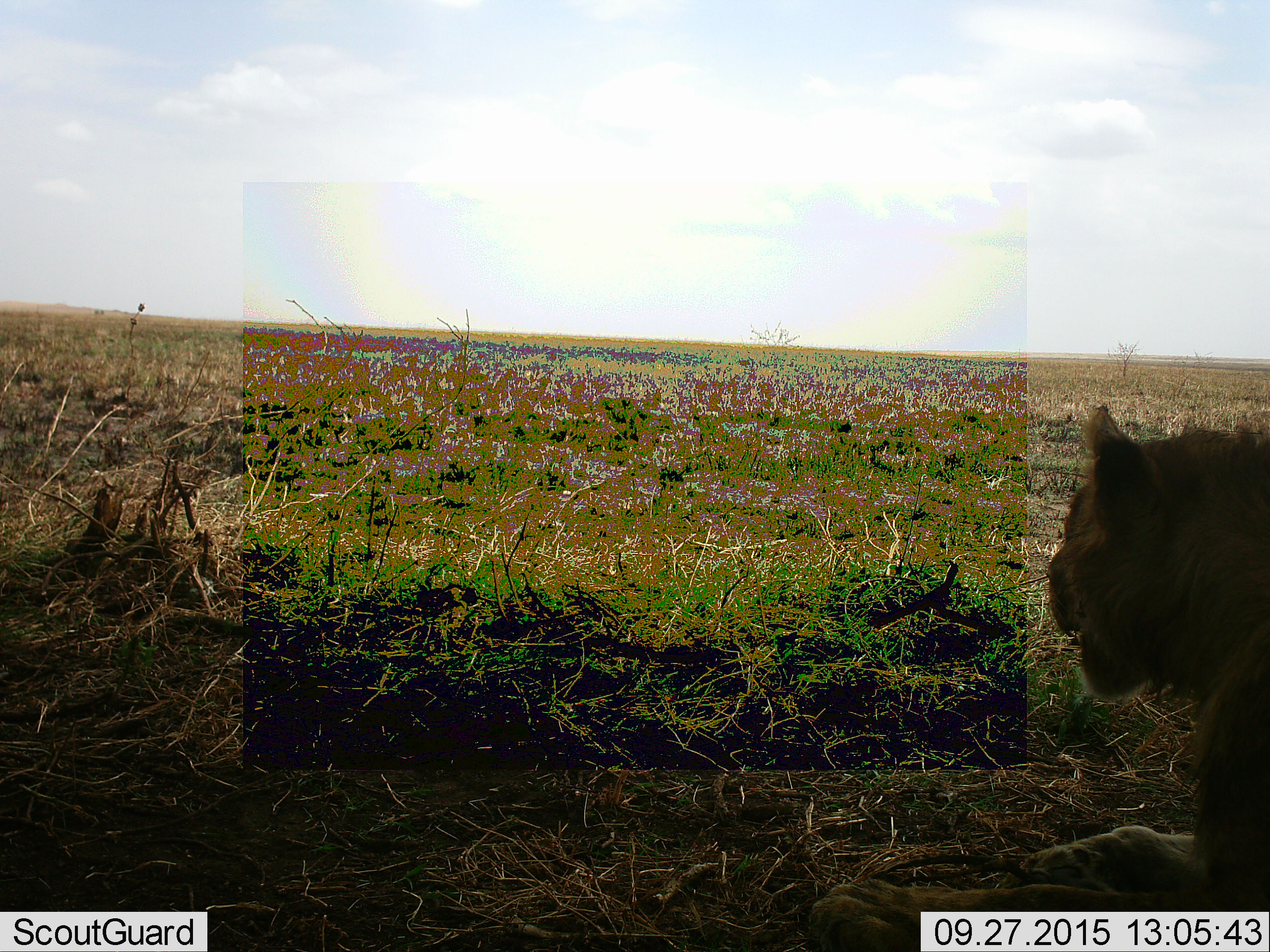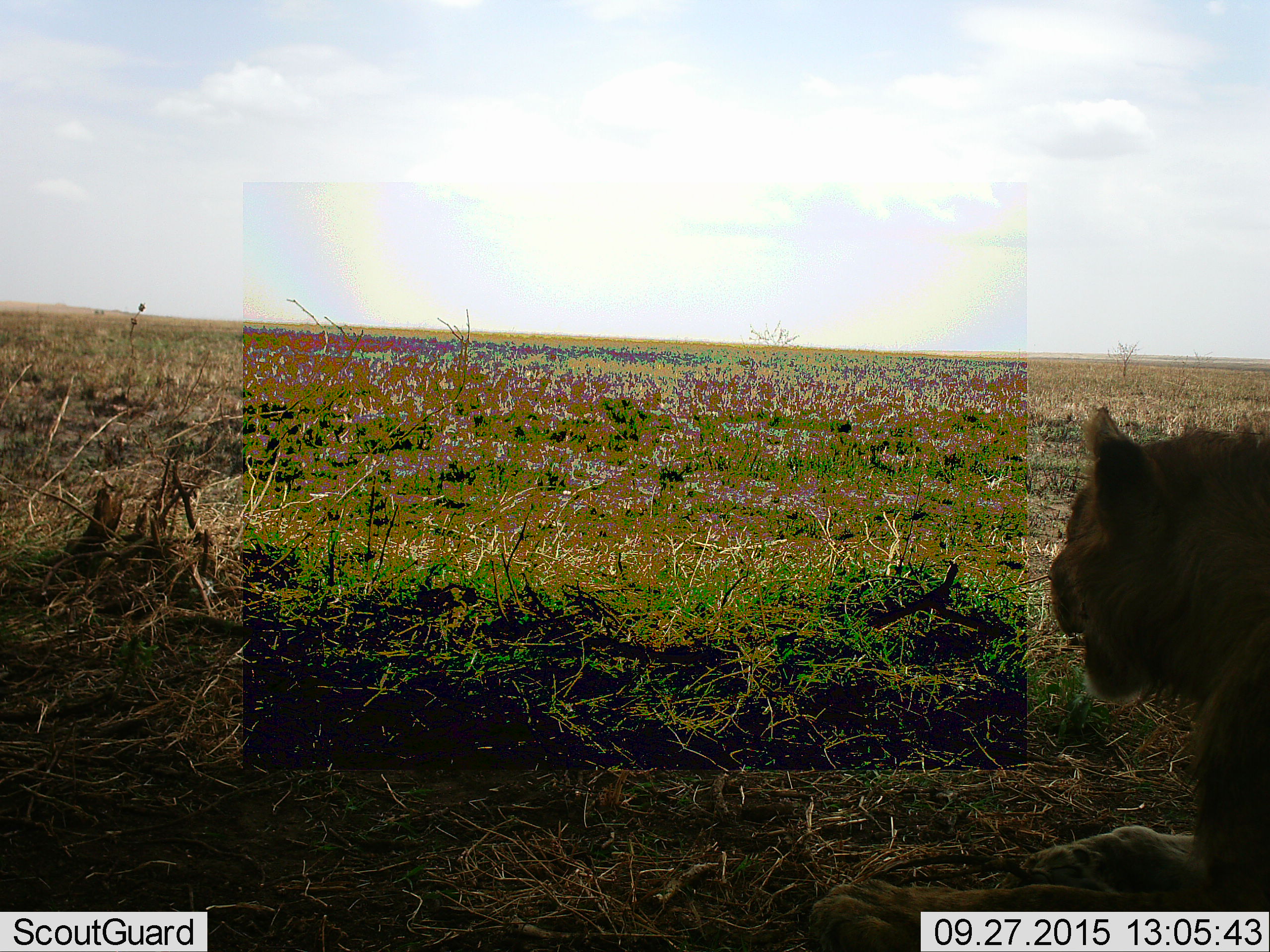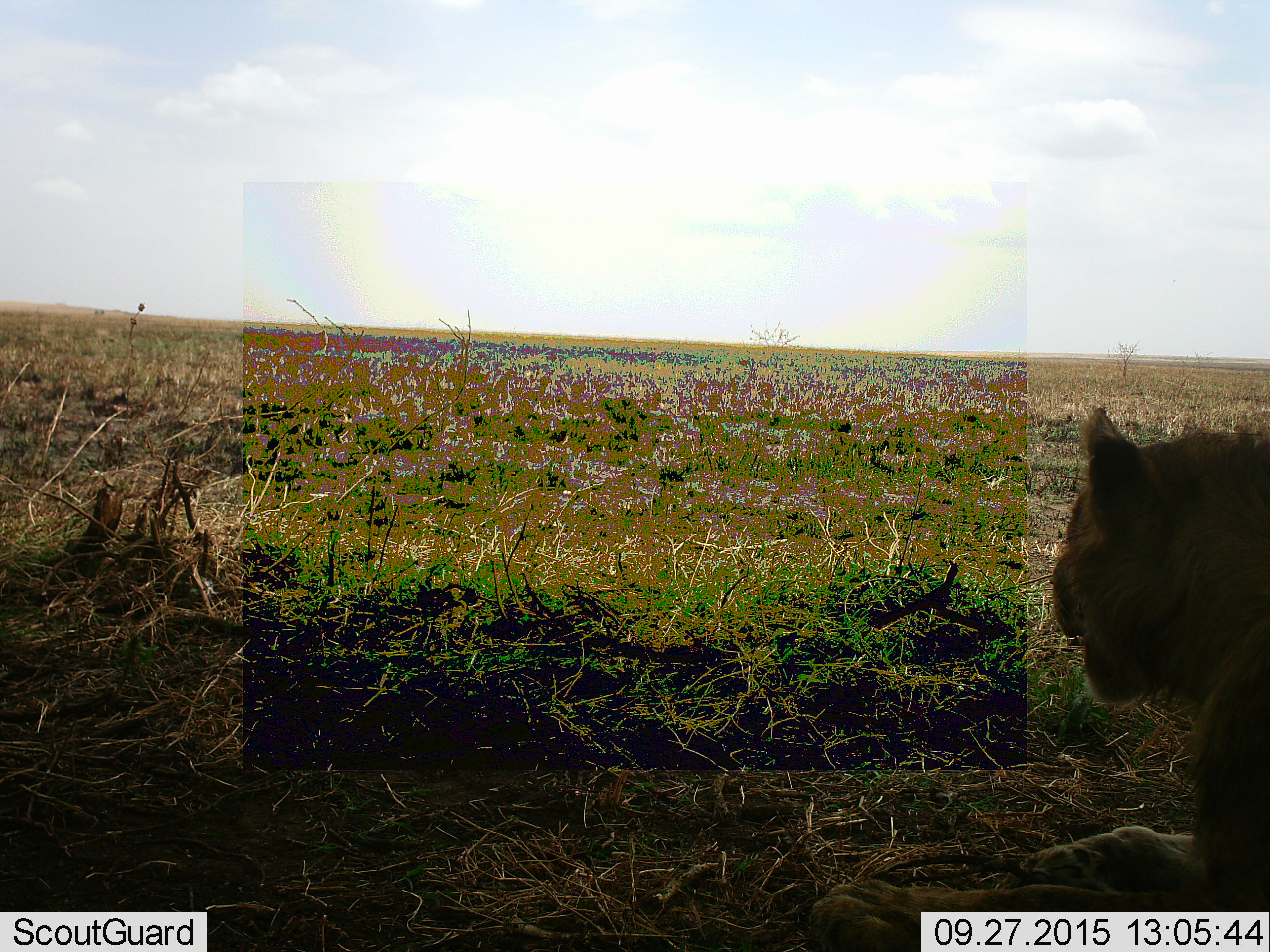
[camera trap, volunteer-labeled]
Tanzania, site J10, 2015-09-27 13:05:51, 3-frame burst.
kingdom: Animalia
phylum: Chordata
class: Mammalia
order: Carnivora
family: Felidae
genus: Panthera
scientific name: Panthera leo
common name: lion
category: lionfemale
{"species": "lionfemale (lion) (Panthera leo)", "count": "1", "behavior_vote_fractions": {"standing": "14%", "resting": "86%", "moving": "0%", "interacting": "0%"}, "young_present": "0%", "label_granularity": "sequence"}